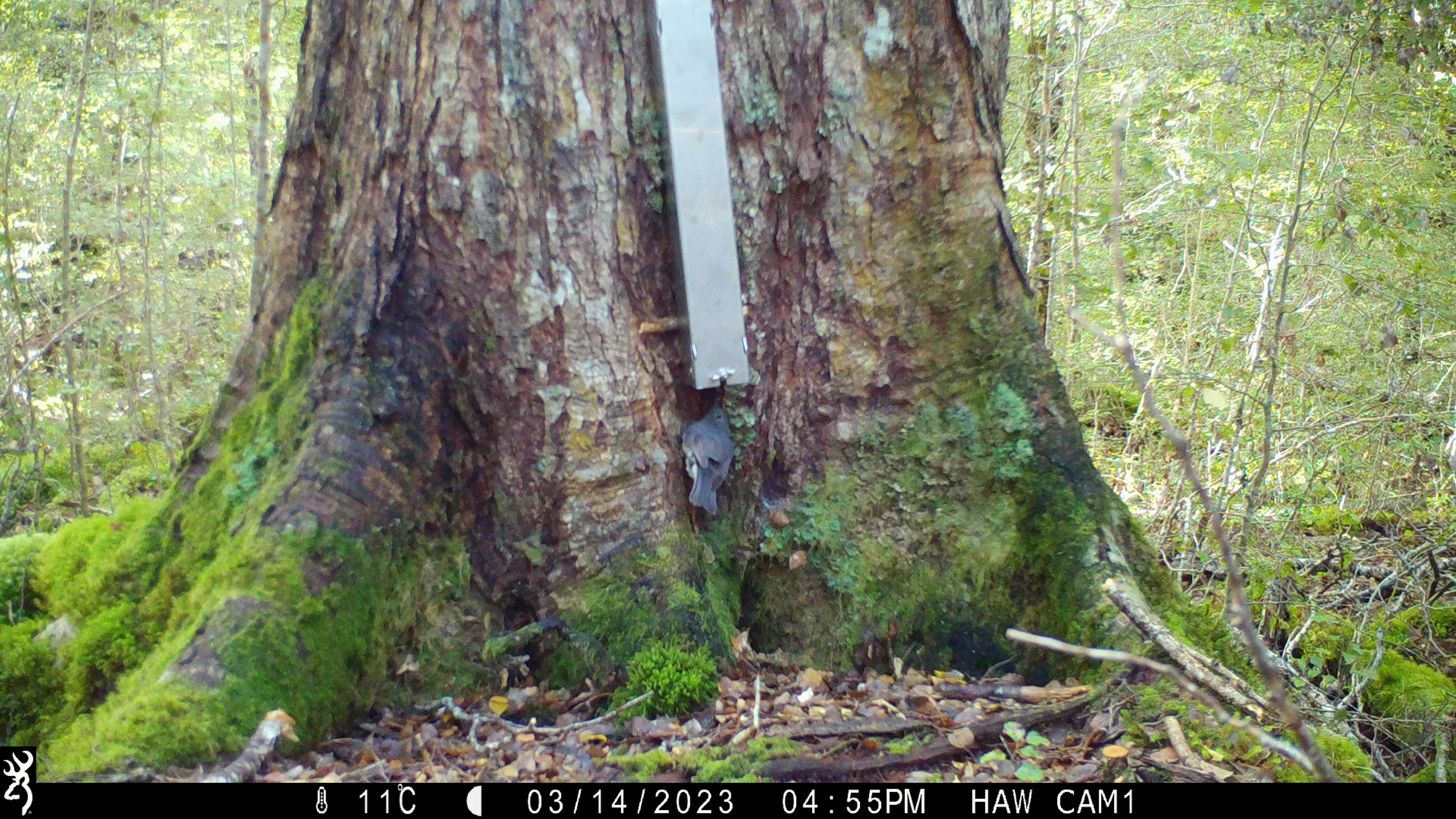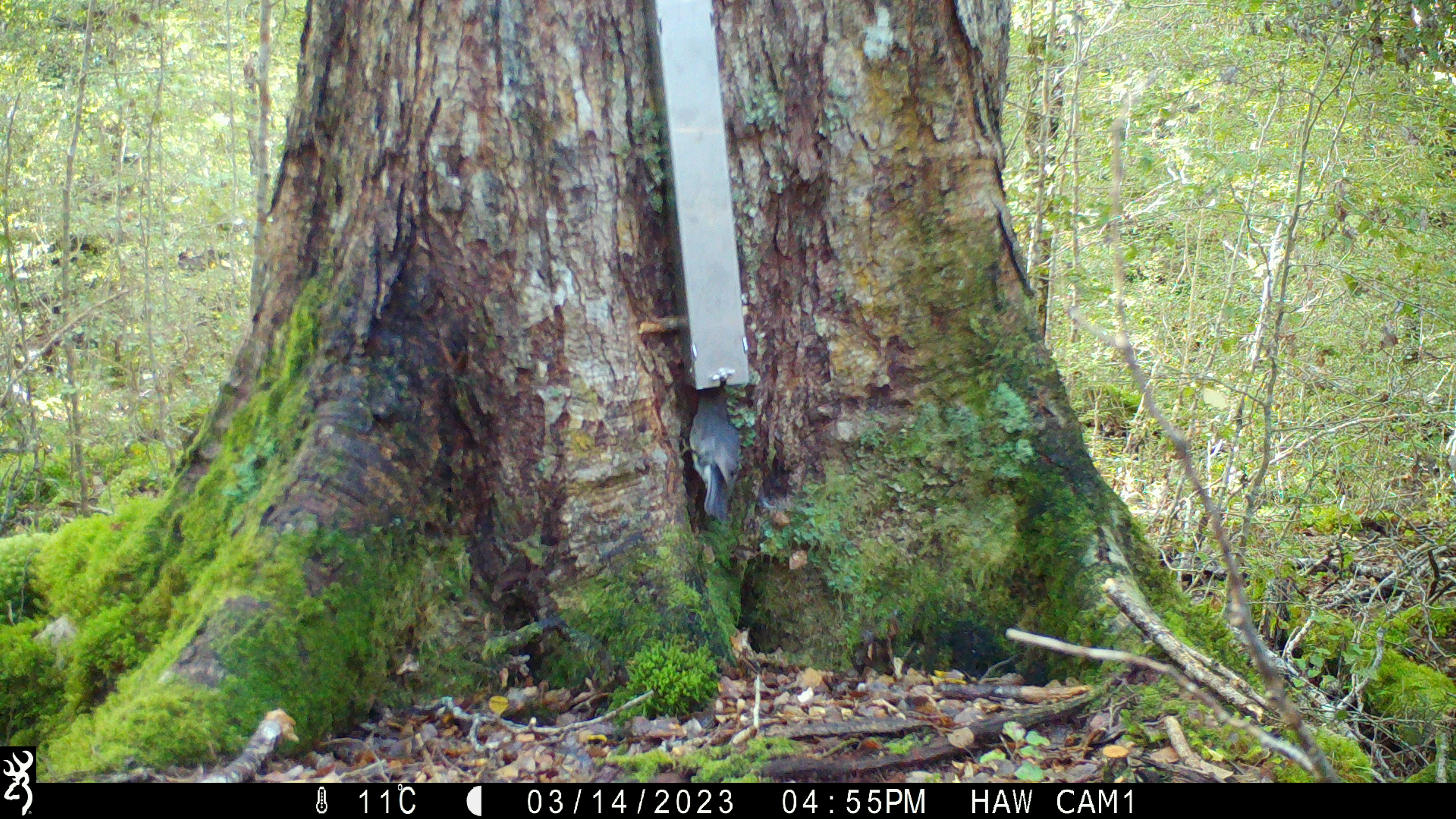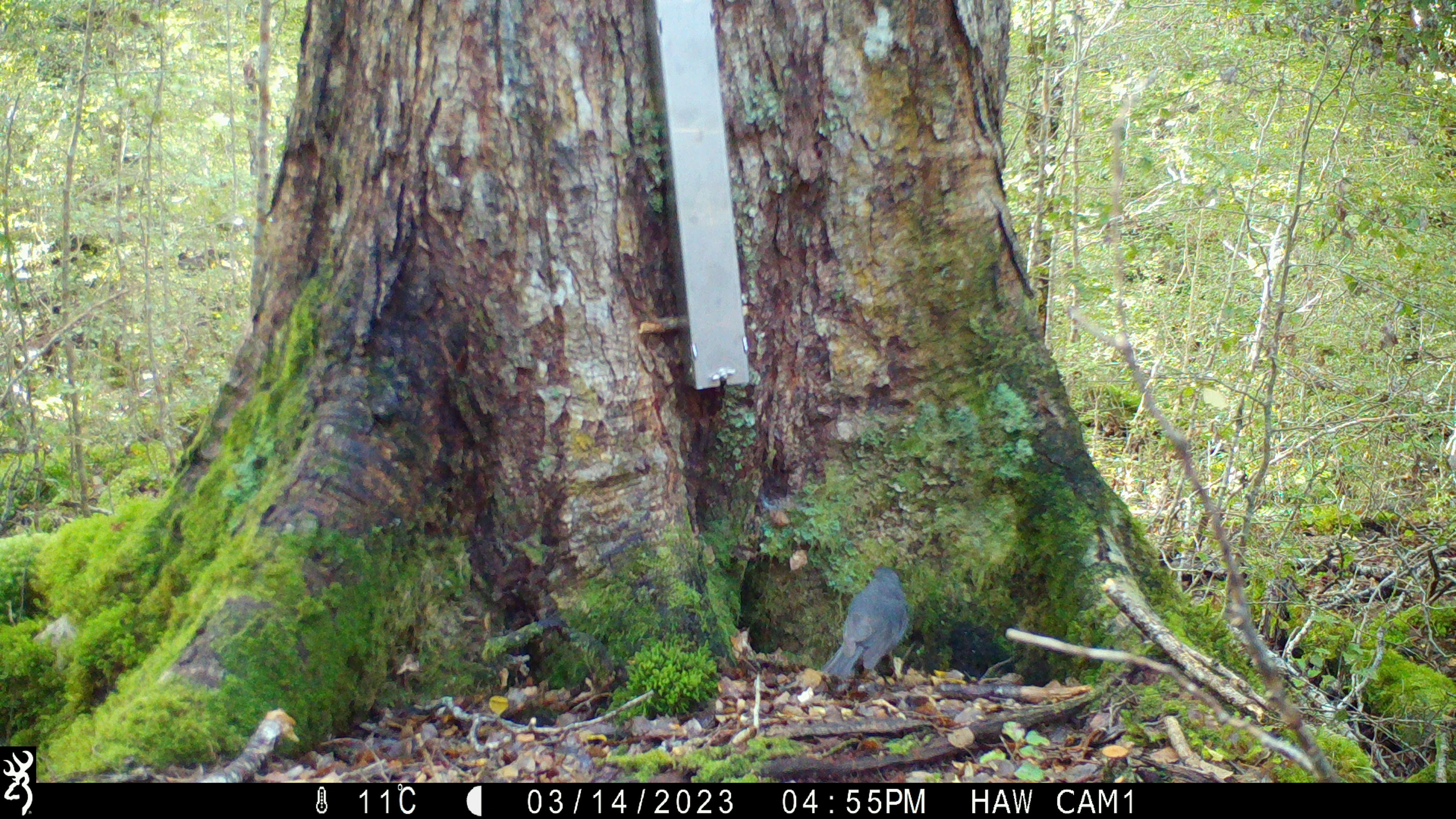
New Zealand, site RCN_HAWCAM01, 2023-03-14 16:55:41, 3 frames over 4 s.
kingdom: Animalia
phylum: Chordata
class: Aves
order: Passeriformes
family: Petroicidae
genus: Petroica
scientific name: Petroica australis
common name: new zealand robin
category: robin